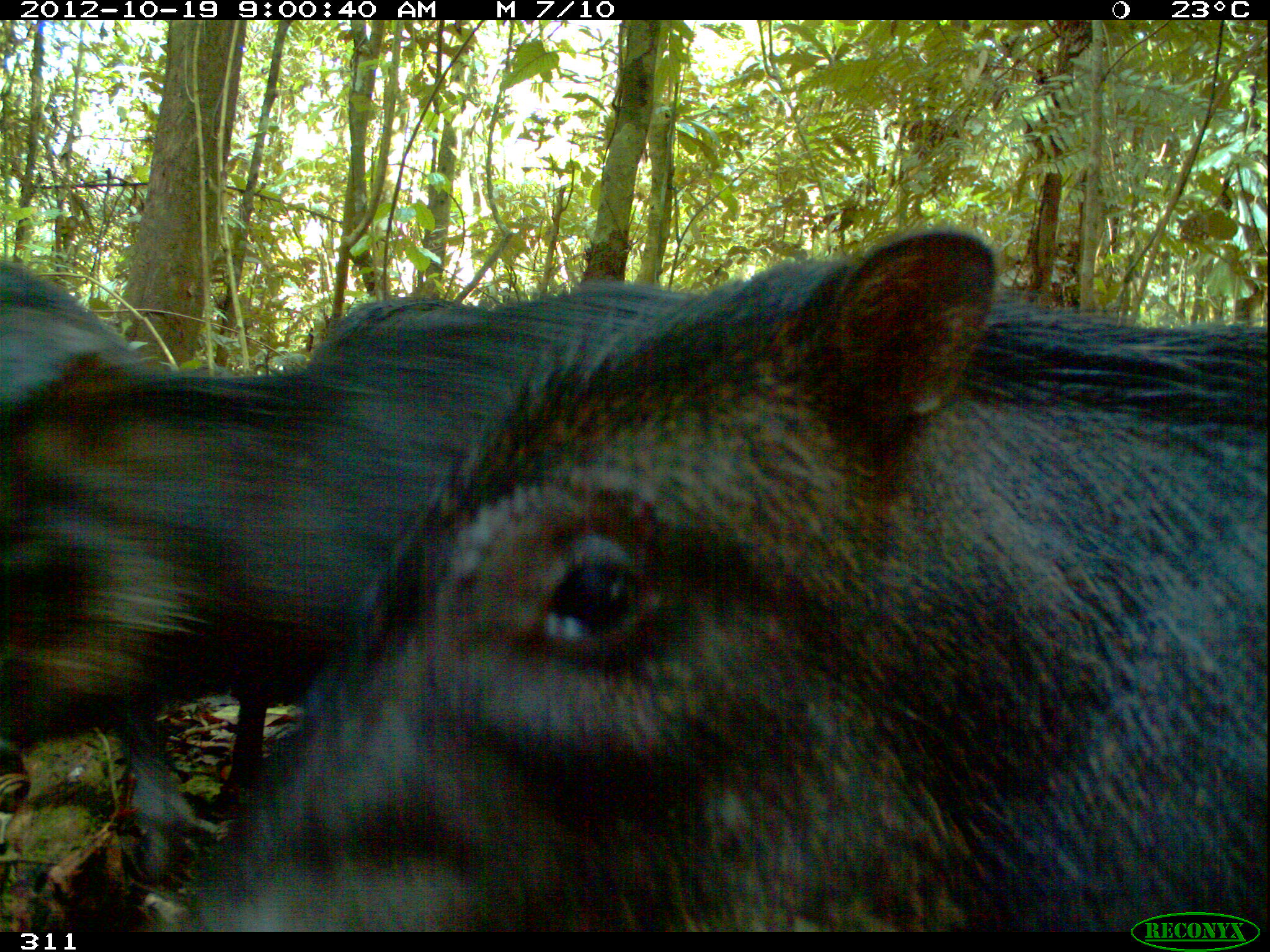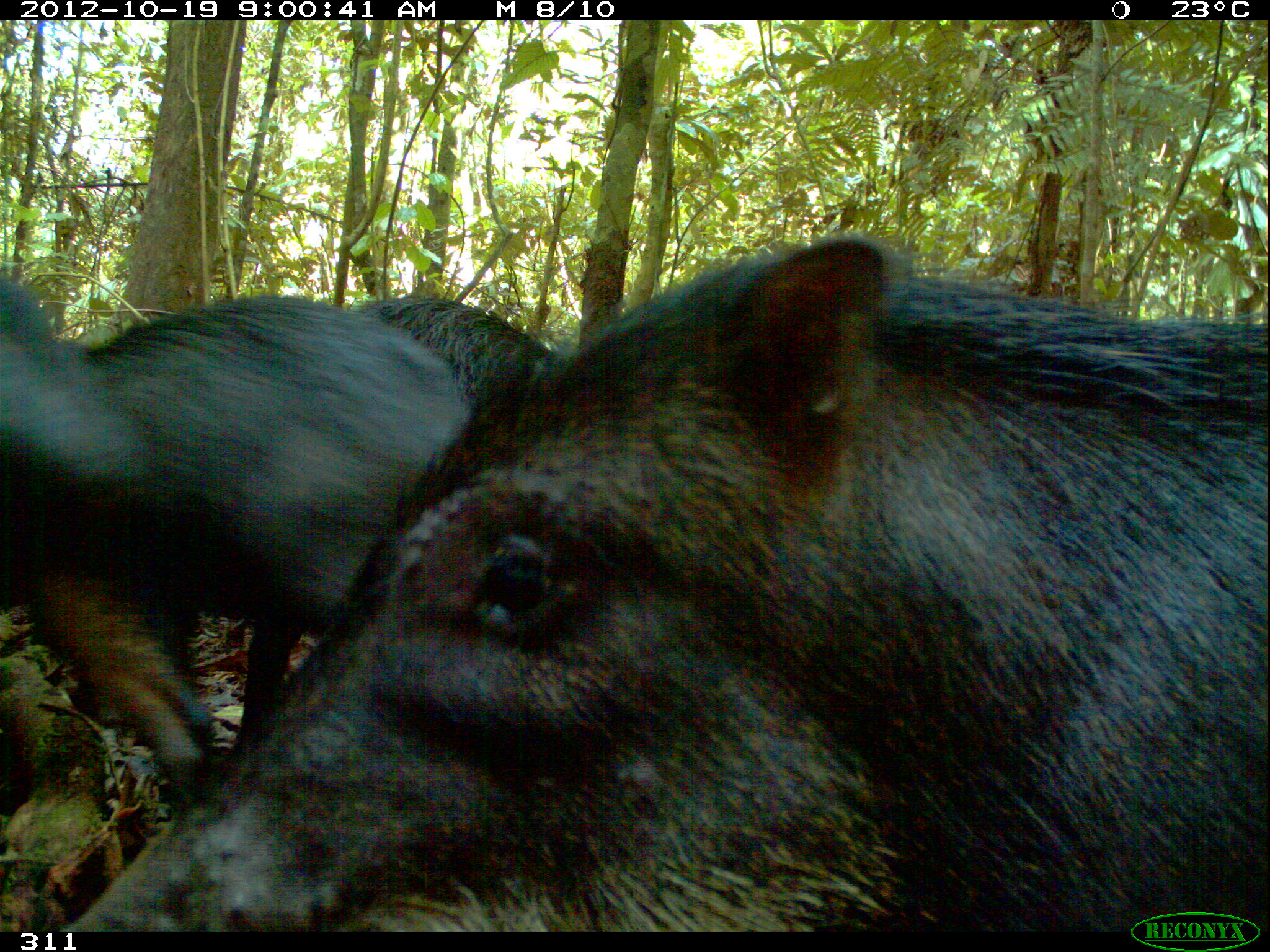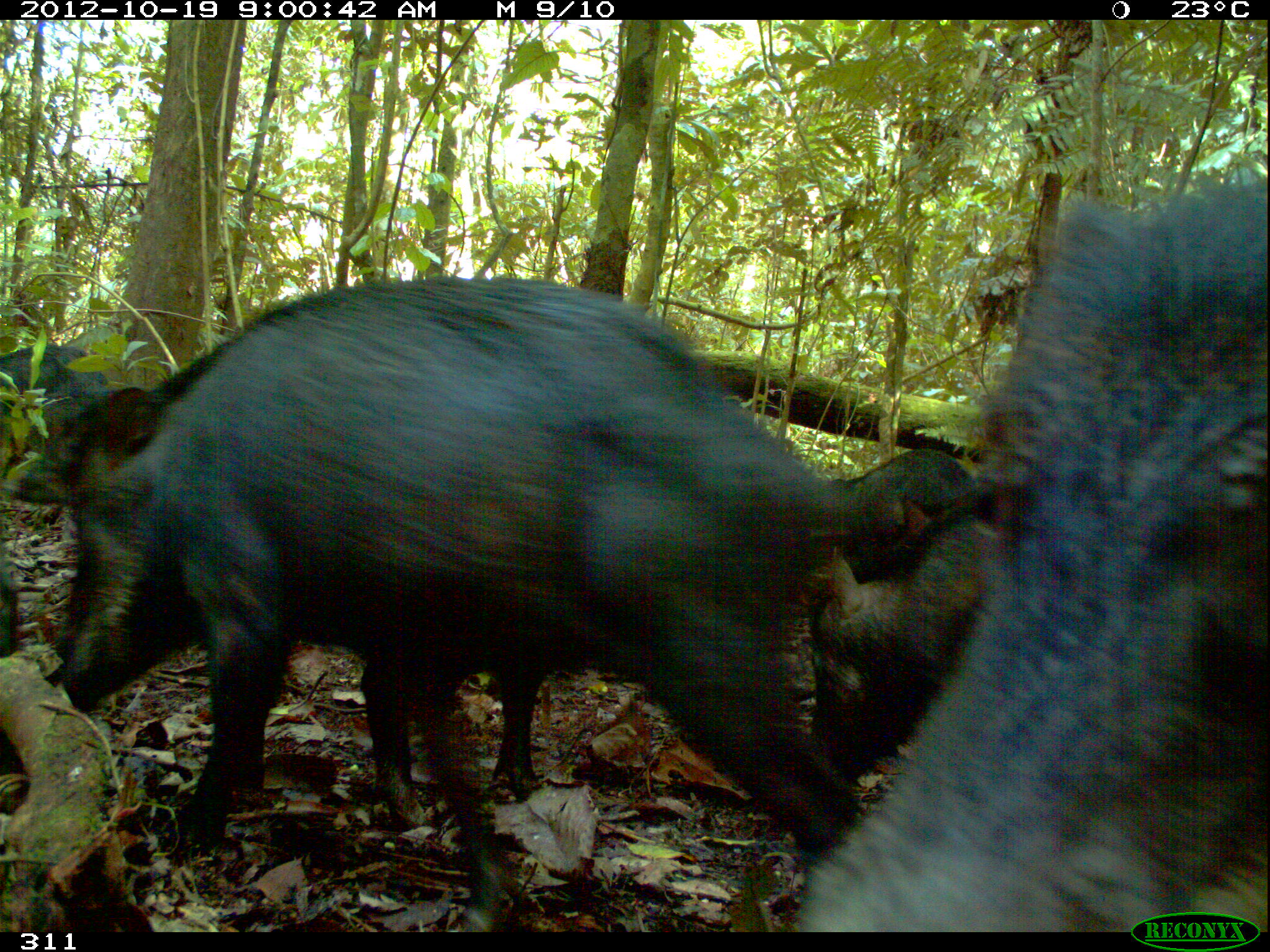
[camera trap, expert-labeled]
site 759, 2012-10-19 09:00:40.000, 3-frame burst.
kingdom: Animalia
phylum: Chordata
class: Mammalia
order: Artiodactyla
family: Tayassuidae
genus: Tayassu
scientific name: Tayassu pecari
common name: white-lipped peccary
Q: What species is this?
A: Tayassu pecari (white-lipped peccary).